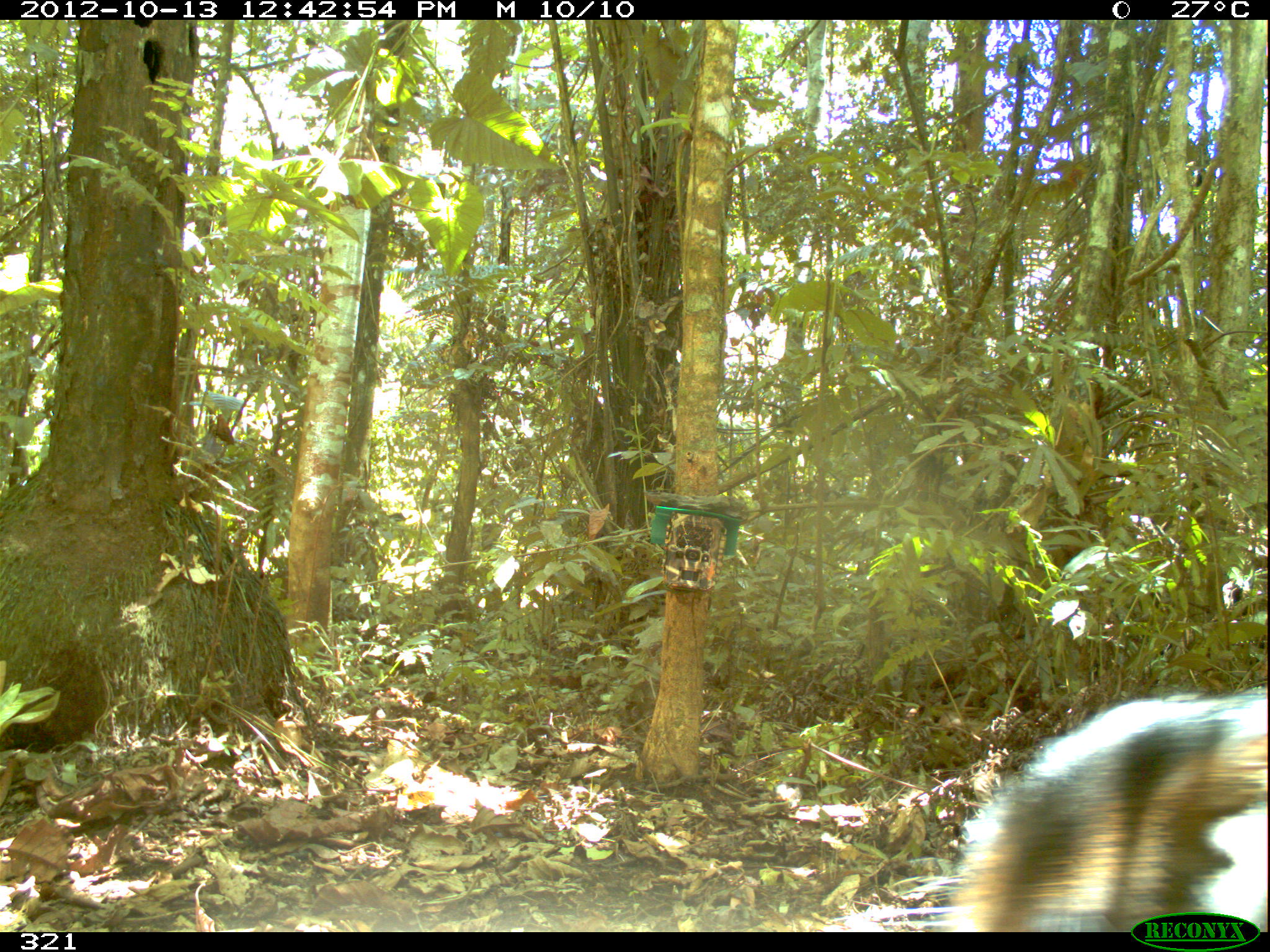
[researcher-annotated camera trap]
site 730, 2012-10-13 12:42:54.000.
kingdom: Animalia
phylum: Chordata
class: Mammalia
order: Artiodactyla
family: Tayassuidae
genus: Tayassu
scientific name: Tayassu pecari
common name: white-lipped peccary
Tayassu pecari (white-lipped peccary).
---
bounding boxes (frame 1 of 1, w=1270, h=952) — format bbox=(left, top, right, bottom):
tayassu pecari: bbox=(938, 687, 1262, 932)